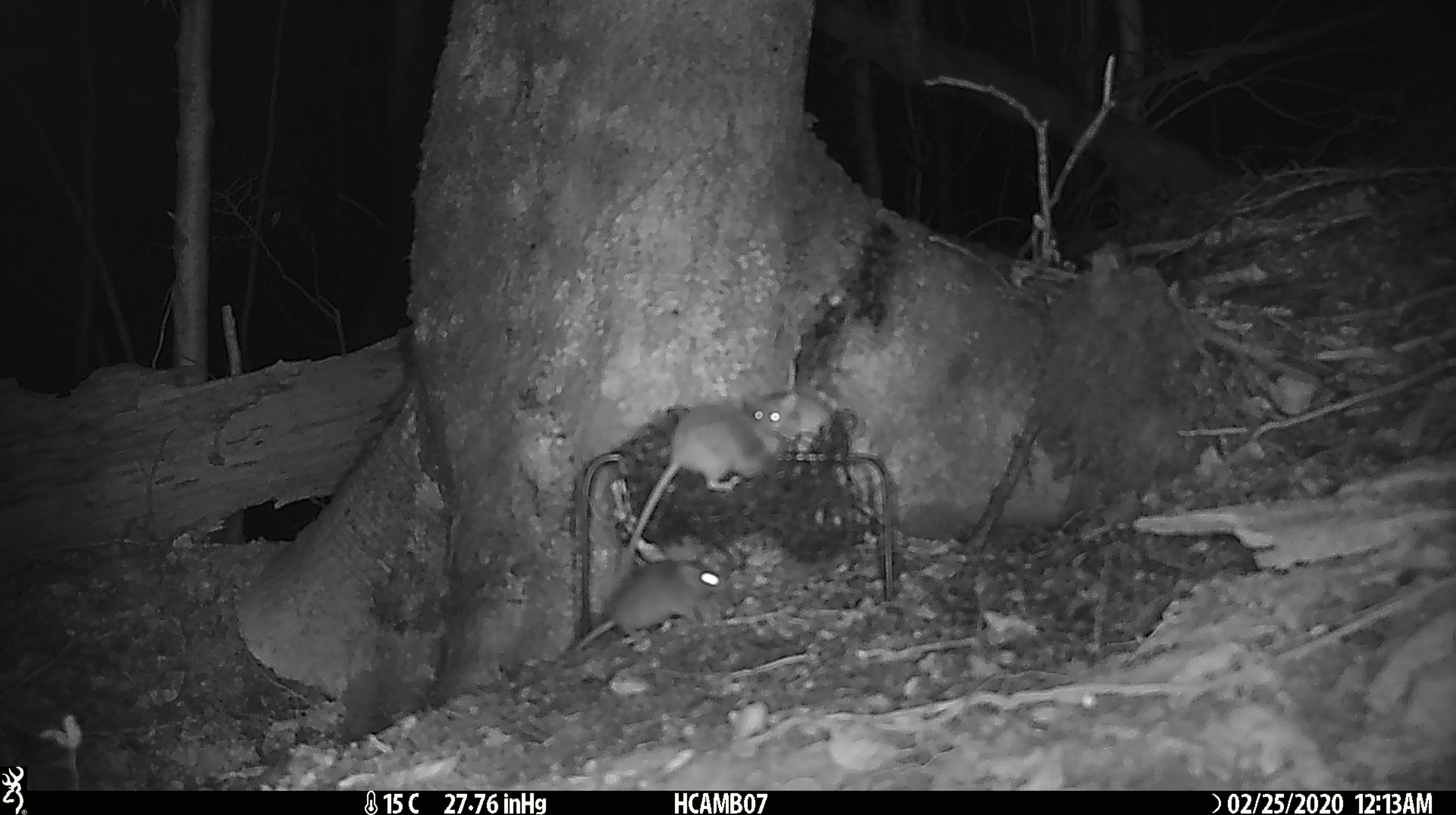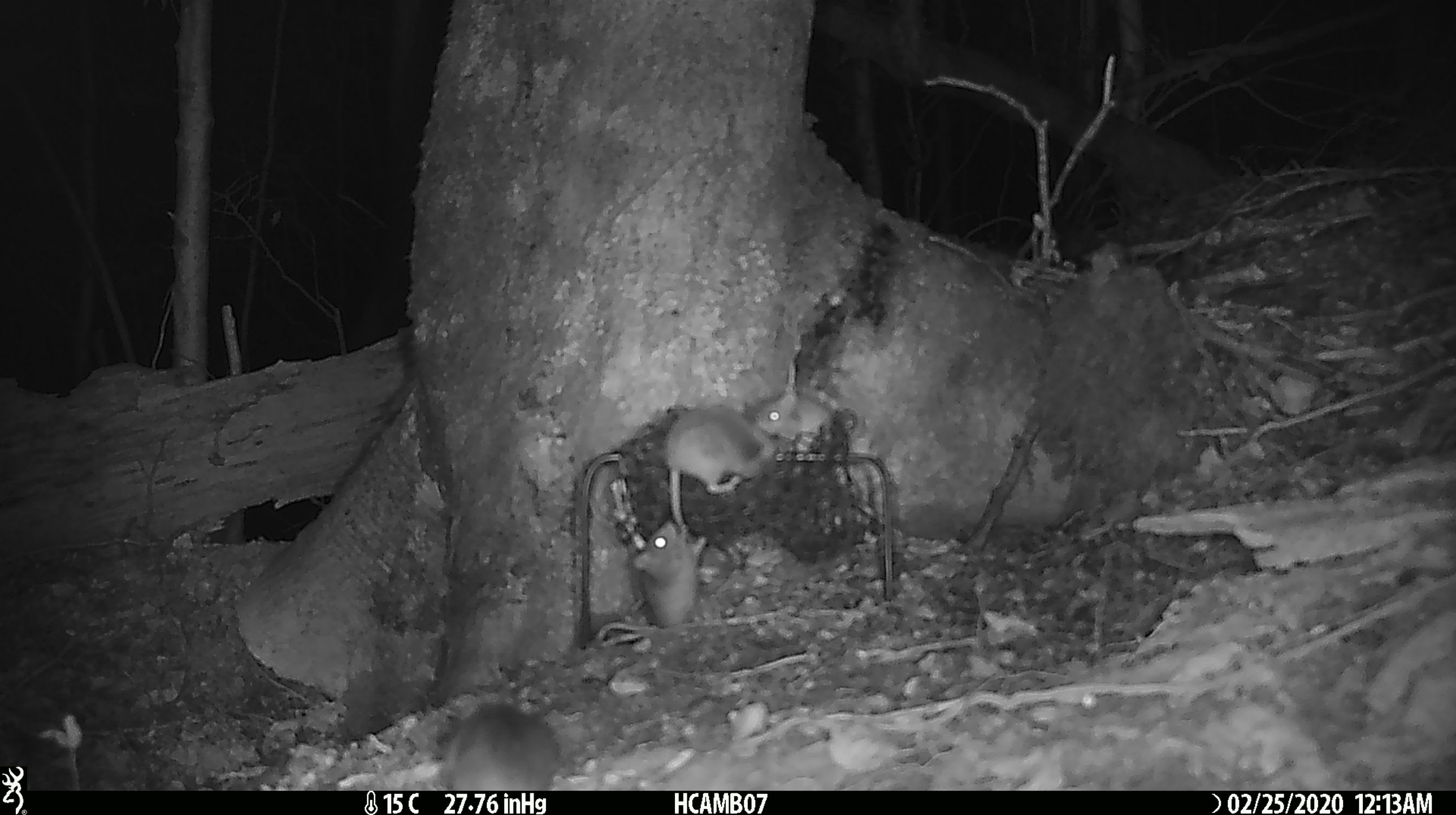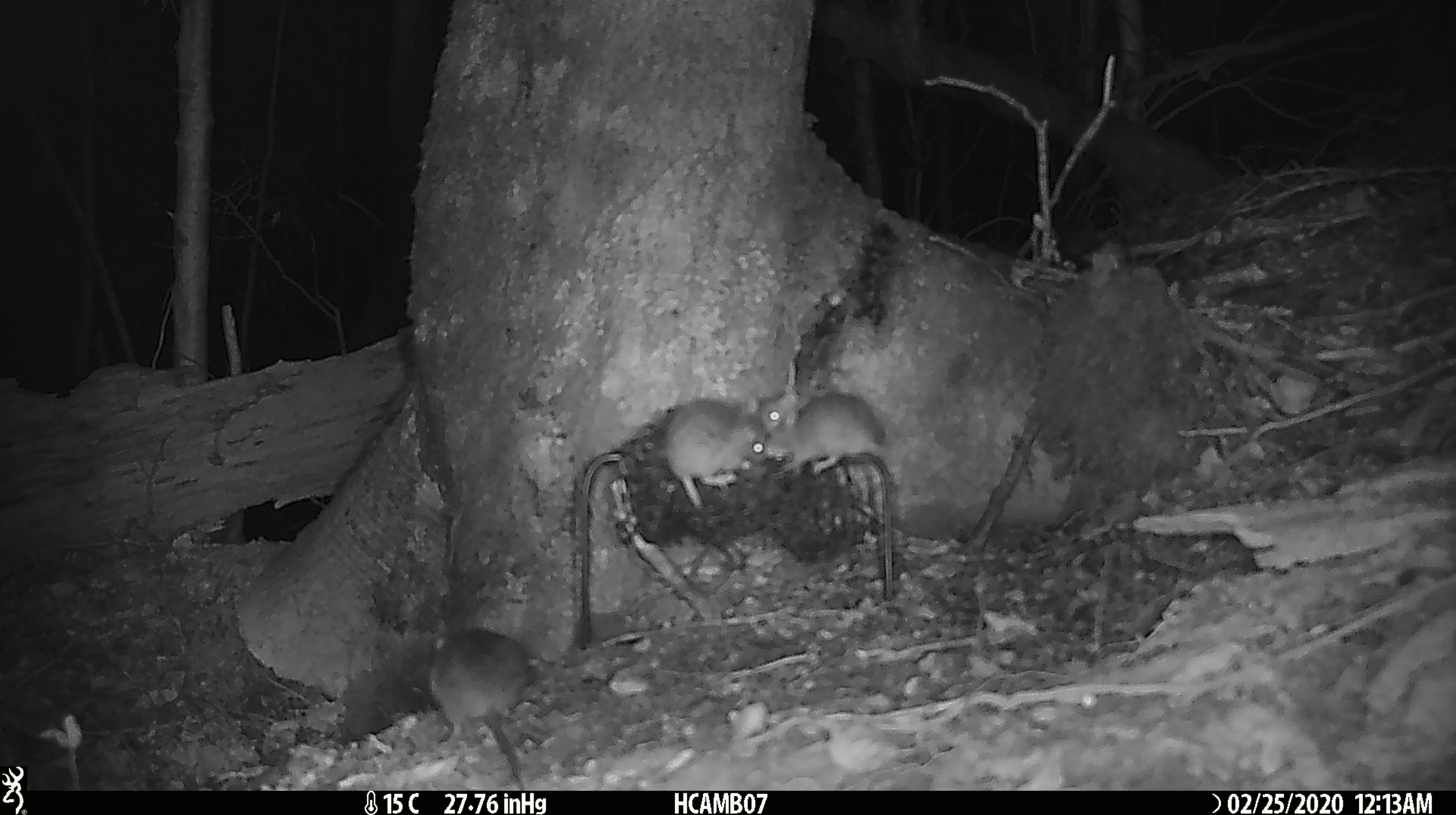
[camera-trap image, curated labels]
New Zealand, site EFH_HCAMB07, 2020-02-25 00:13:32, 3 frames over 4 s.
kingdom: Animalia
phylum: Chordata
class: Mammalia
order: Rodentia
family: Muridae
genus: Mus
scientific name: Mus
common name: mouse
Mouse (Mus).